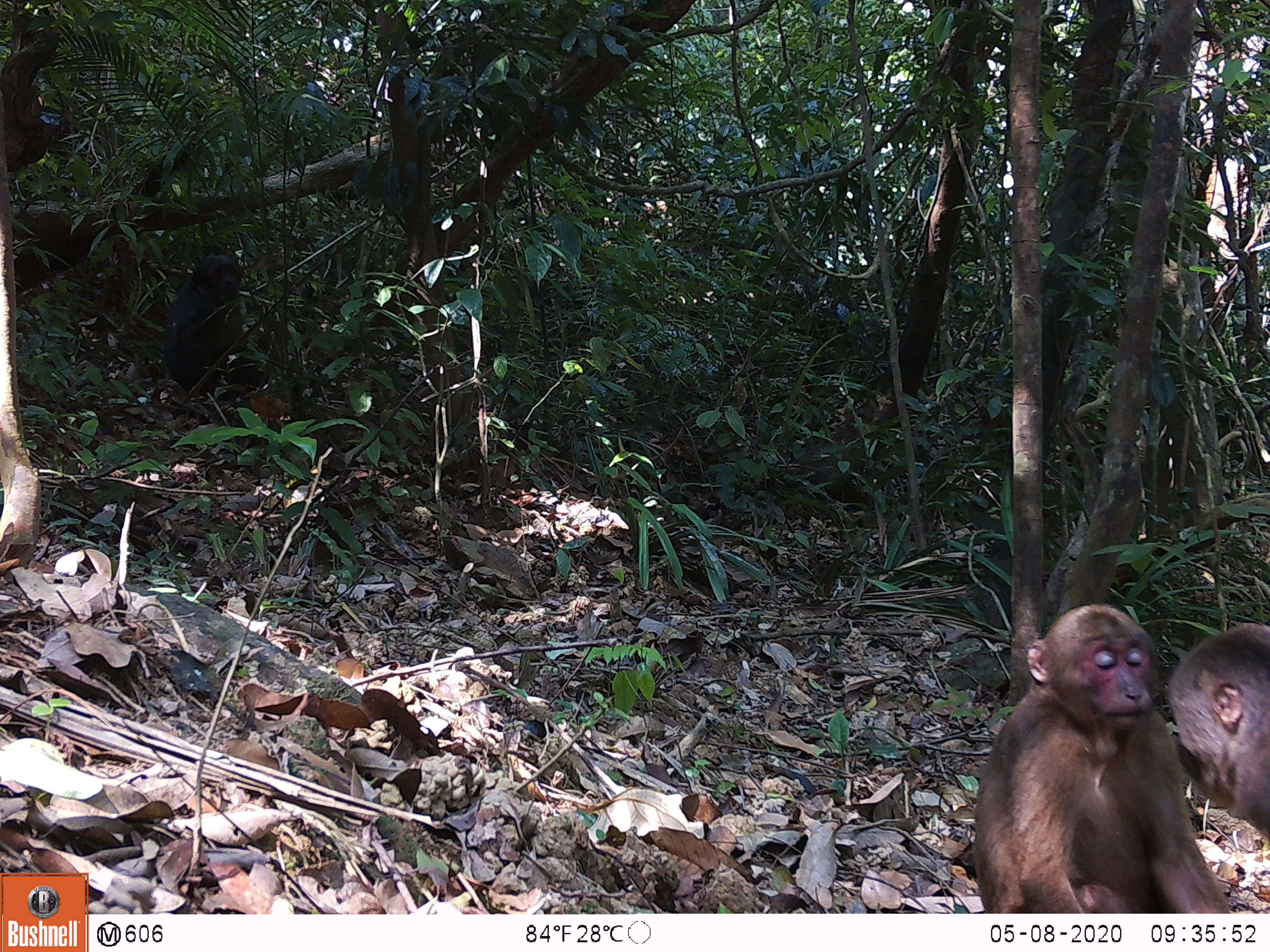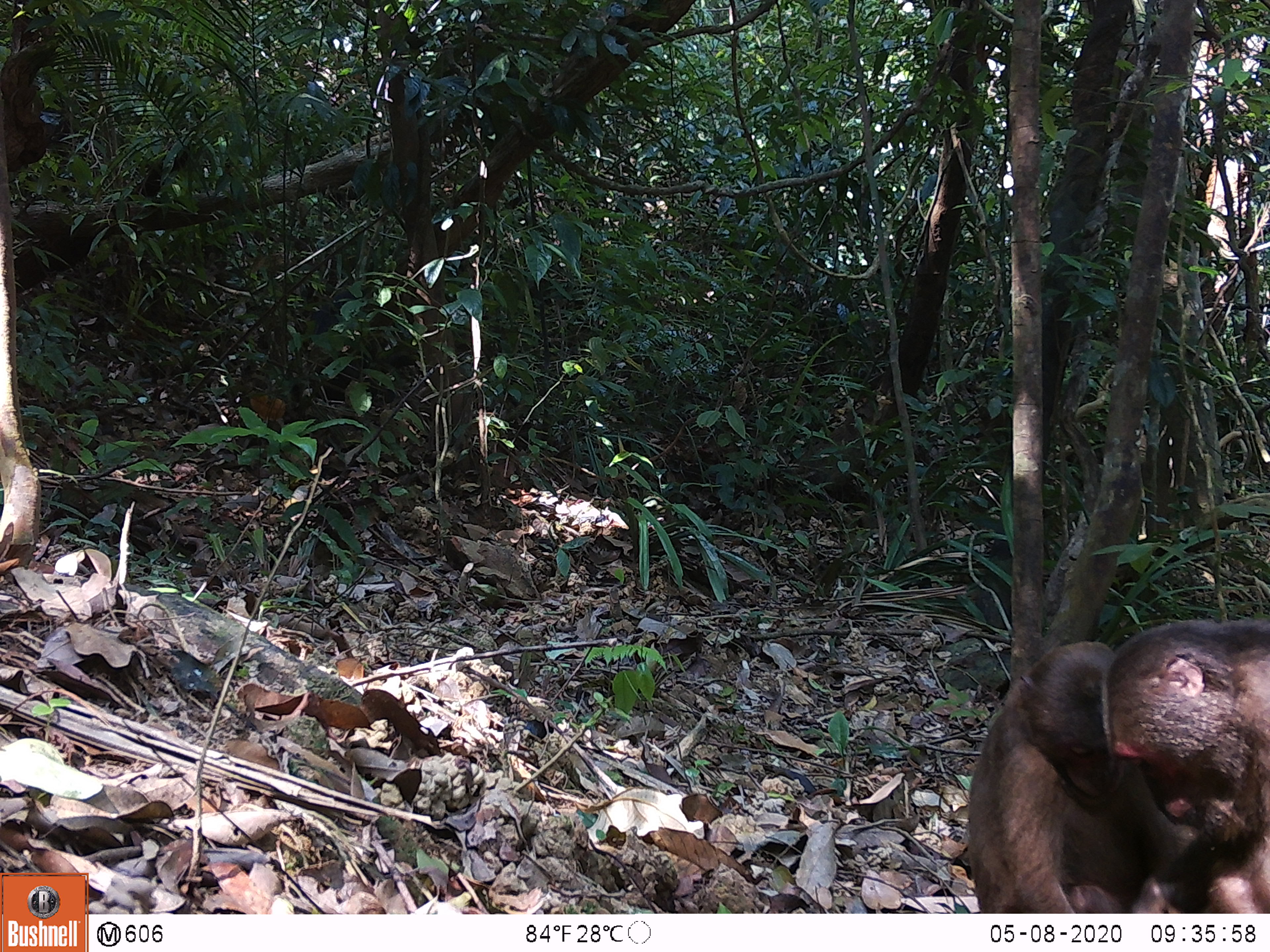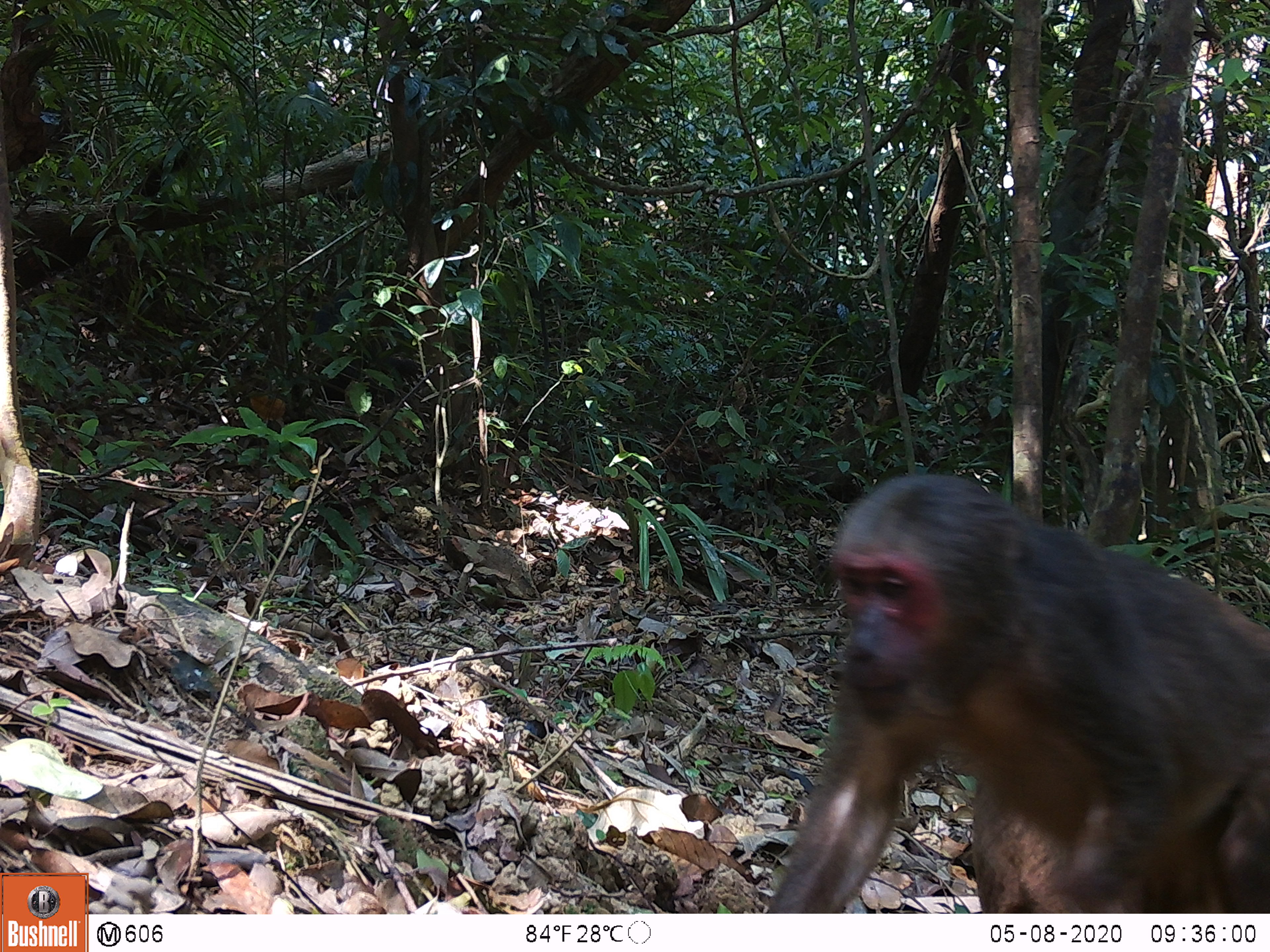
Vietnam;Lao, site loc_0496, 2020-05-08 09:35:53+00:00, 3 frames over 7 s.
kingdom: Animalia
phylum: Chordata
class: Mammalia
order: Primates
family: Cercopithecidae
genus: Macaca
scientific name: Macaca arctoides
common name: stump-tailed macaque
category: stump tailed macaque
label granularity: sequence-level